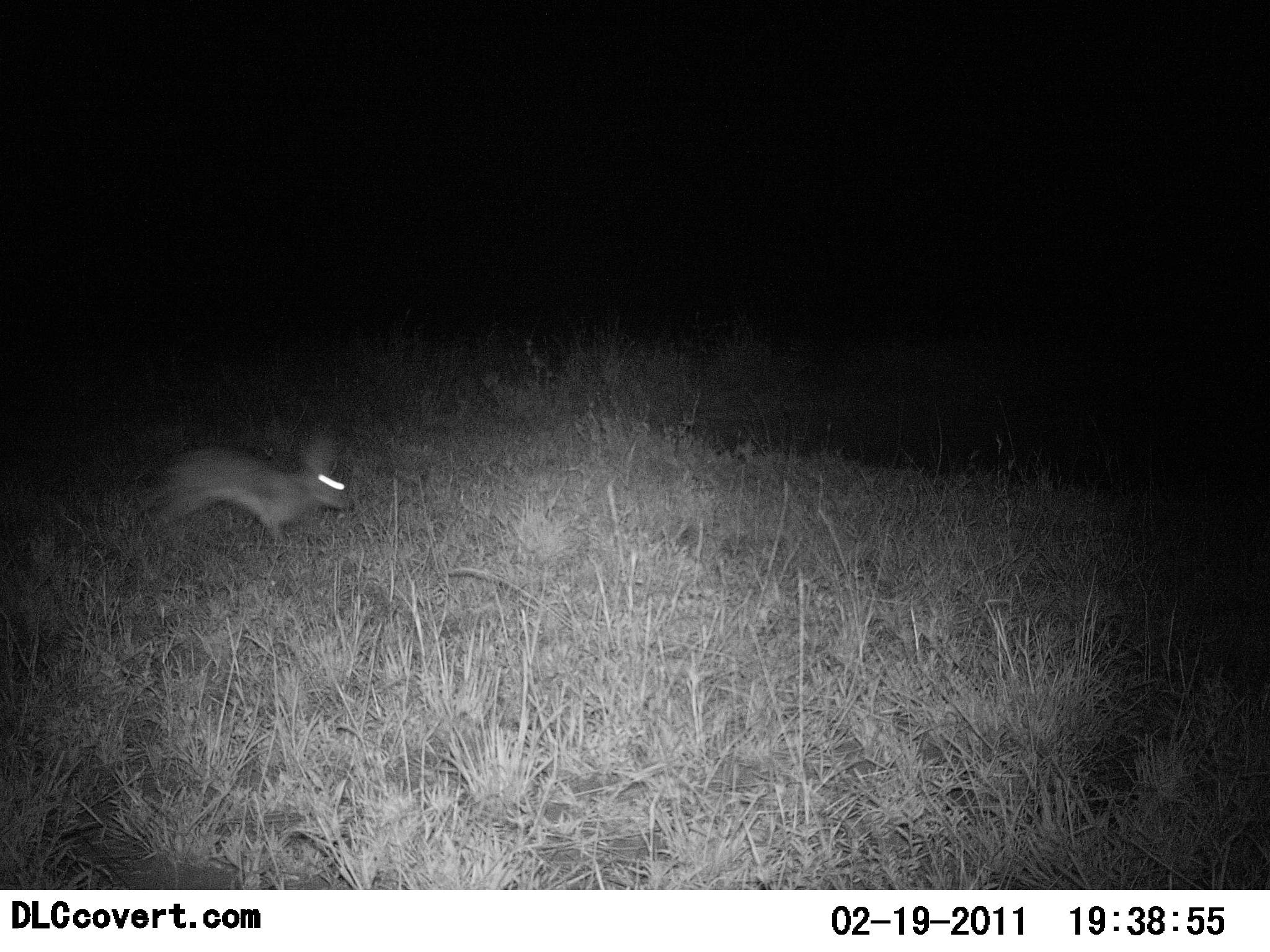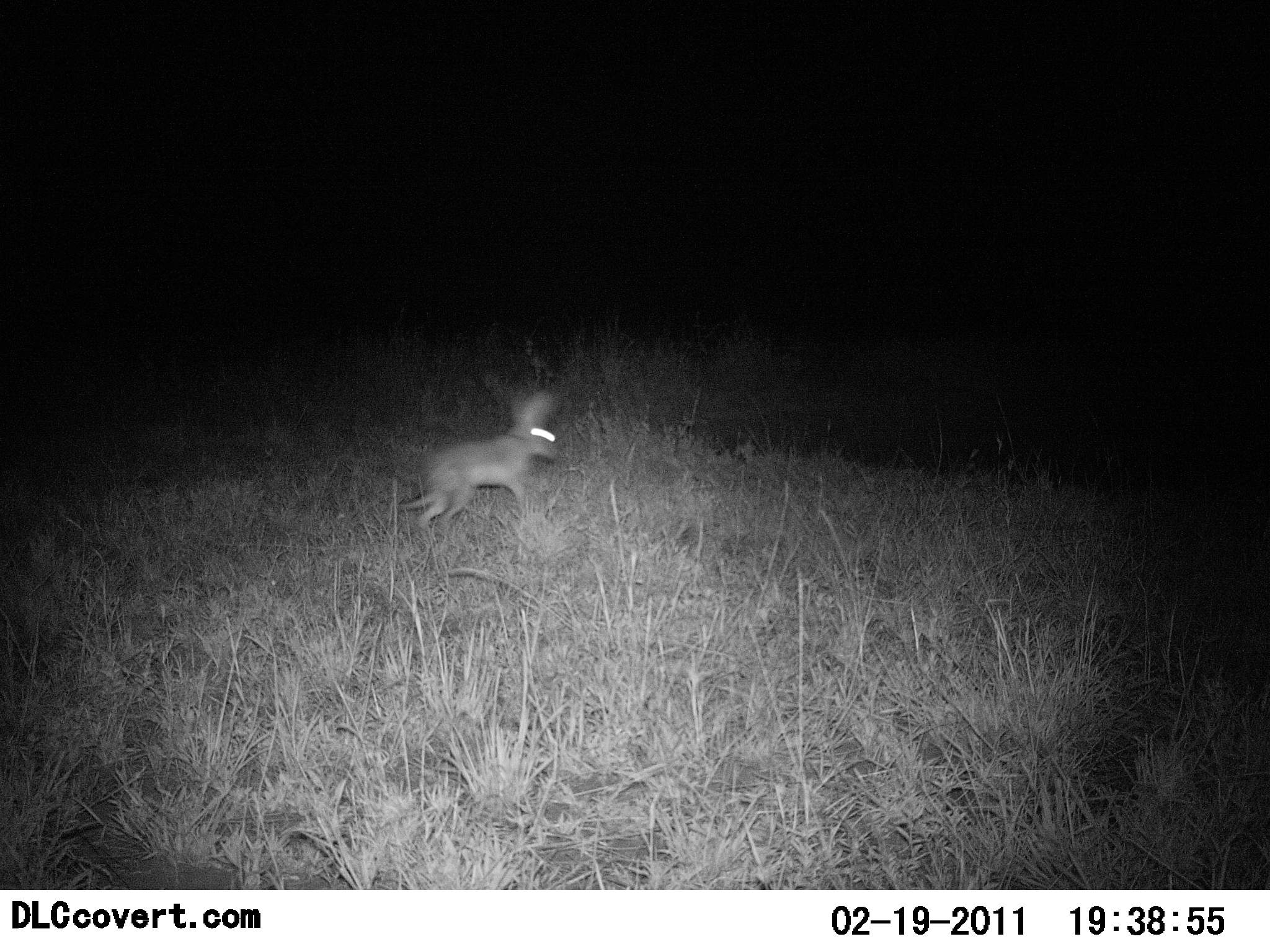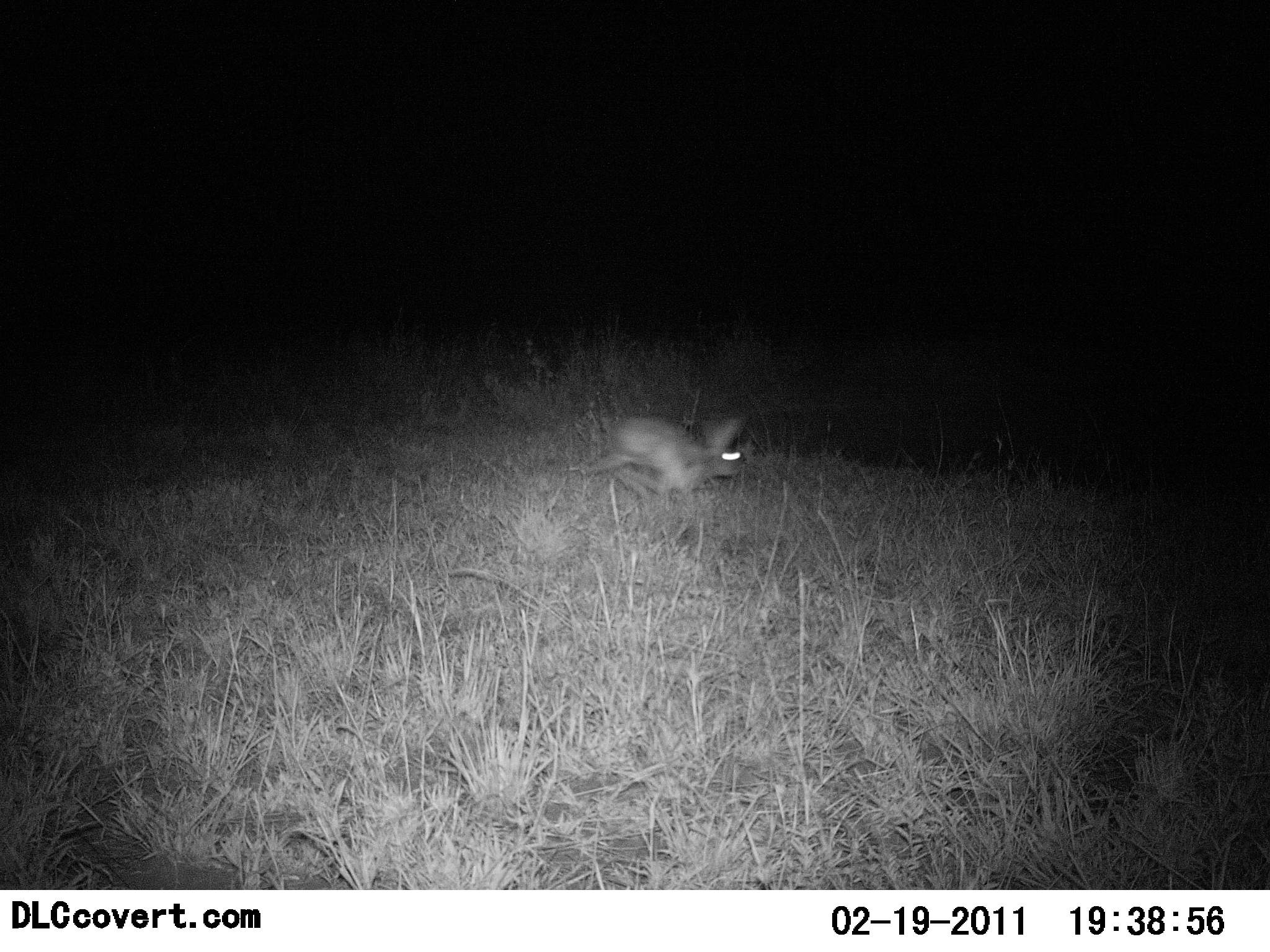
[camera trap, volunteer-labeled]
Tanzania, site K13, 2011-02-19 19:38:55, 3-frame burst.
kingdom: Animalia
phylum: Chordata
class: Mammalia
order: Lagomorpha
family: Leporidae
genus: Lepus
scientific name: Lepus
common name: hare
Hare (Lepus), count 1. Behavior (volunteer vote fractions): standing 0%, resting 0%, moving 100%, interacting 0%. Young present (vote fraction): 0%. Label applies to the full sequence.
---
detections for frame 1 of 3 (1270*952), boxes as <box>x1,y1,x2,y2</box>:
animal: <box>141,437,352,547</box>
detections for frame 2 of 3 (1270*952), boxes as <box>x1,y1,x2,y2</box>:
animal: <box>394,389,562,532</box>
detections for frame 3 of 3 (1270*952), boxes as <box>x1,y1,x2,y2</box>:
animal: <box>583,415,747,500</box>